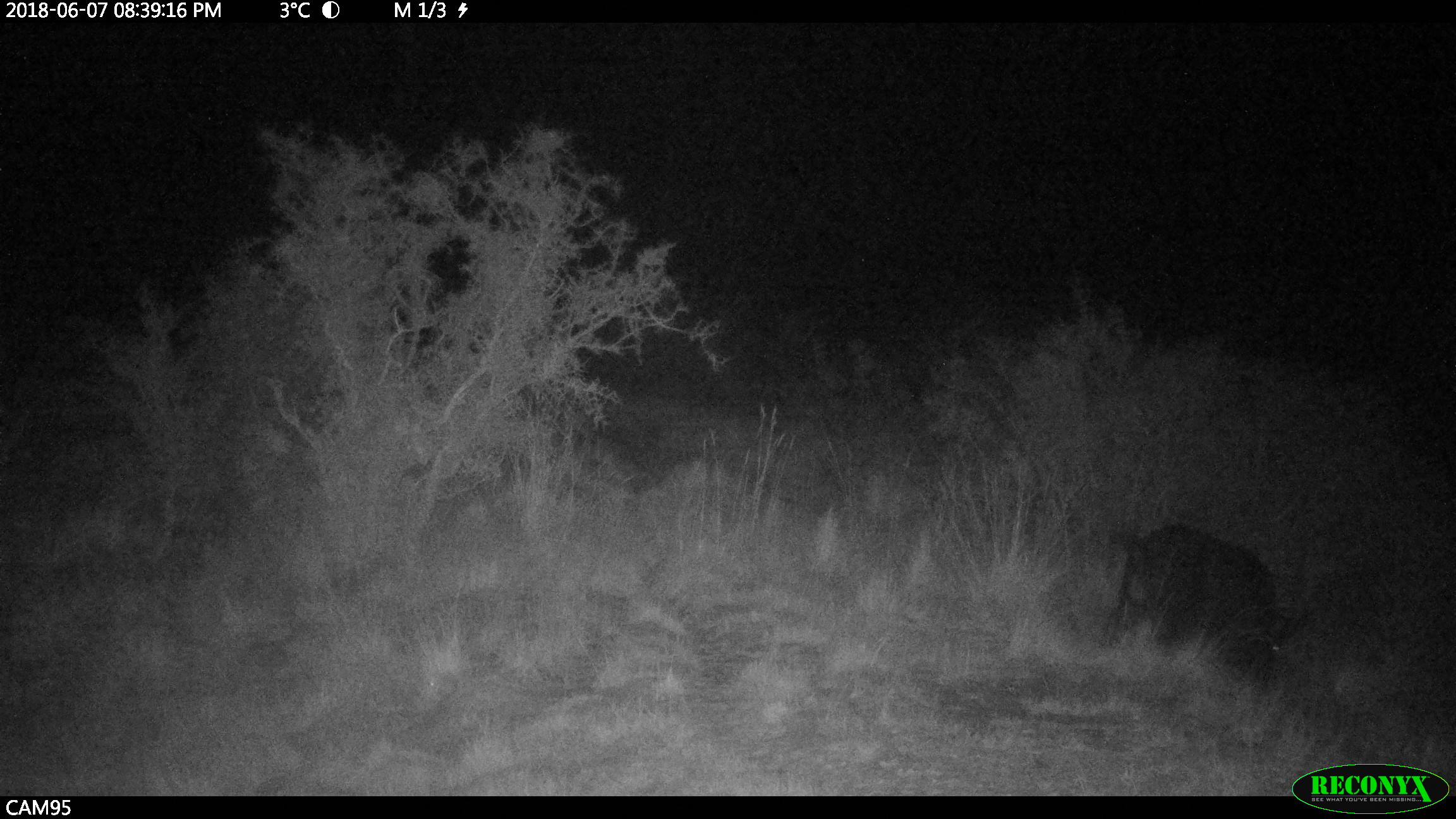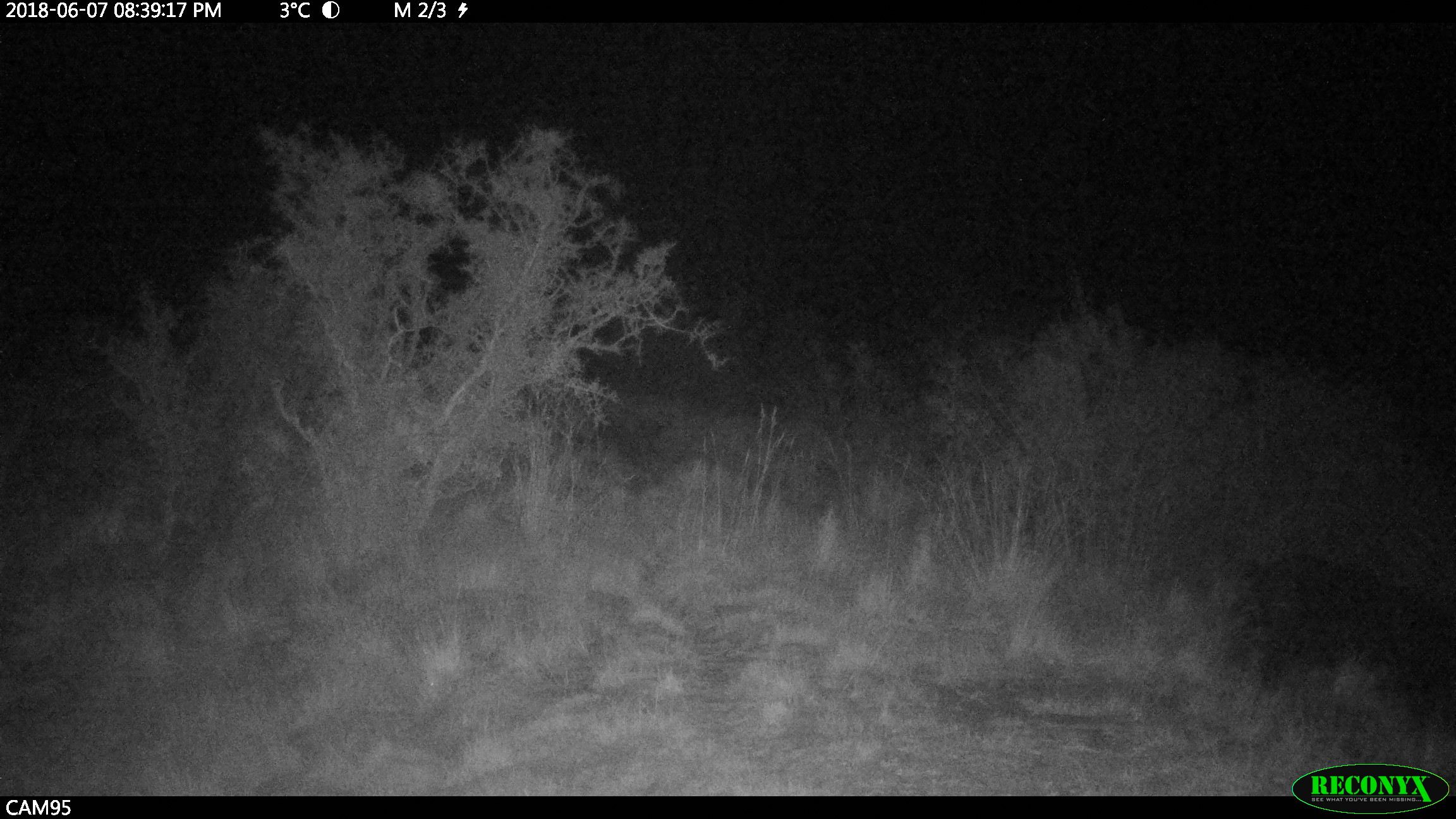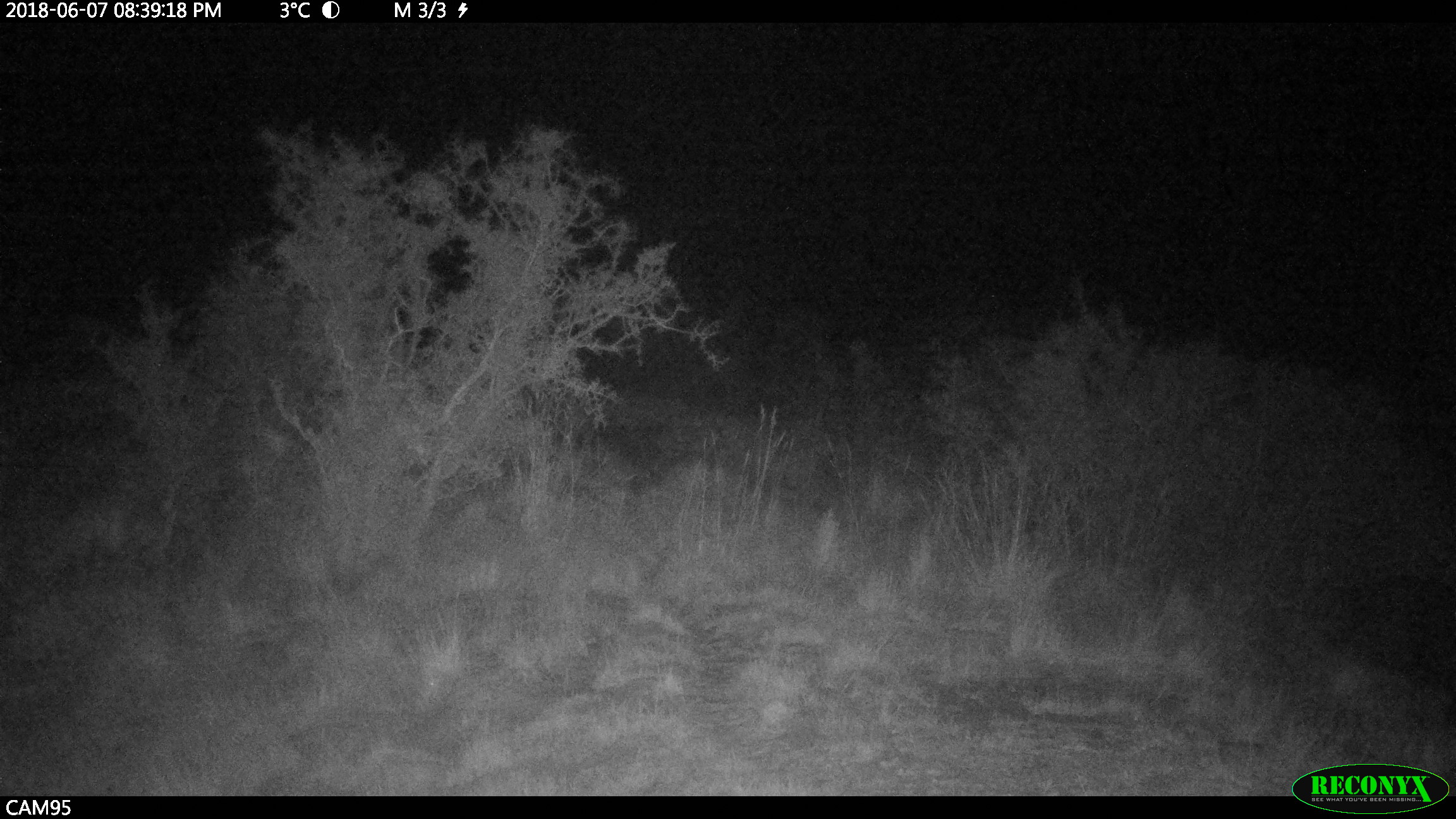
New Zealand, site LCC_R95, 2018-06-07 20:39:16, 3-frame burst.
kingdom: Animalia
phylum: Chordata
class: Mammalia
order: Artiodactyla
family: Suidae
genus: Sus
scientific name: Sus scrofa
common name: pig